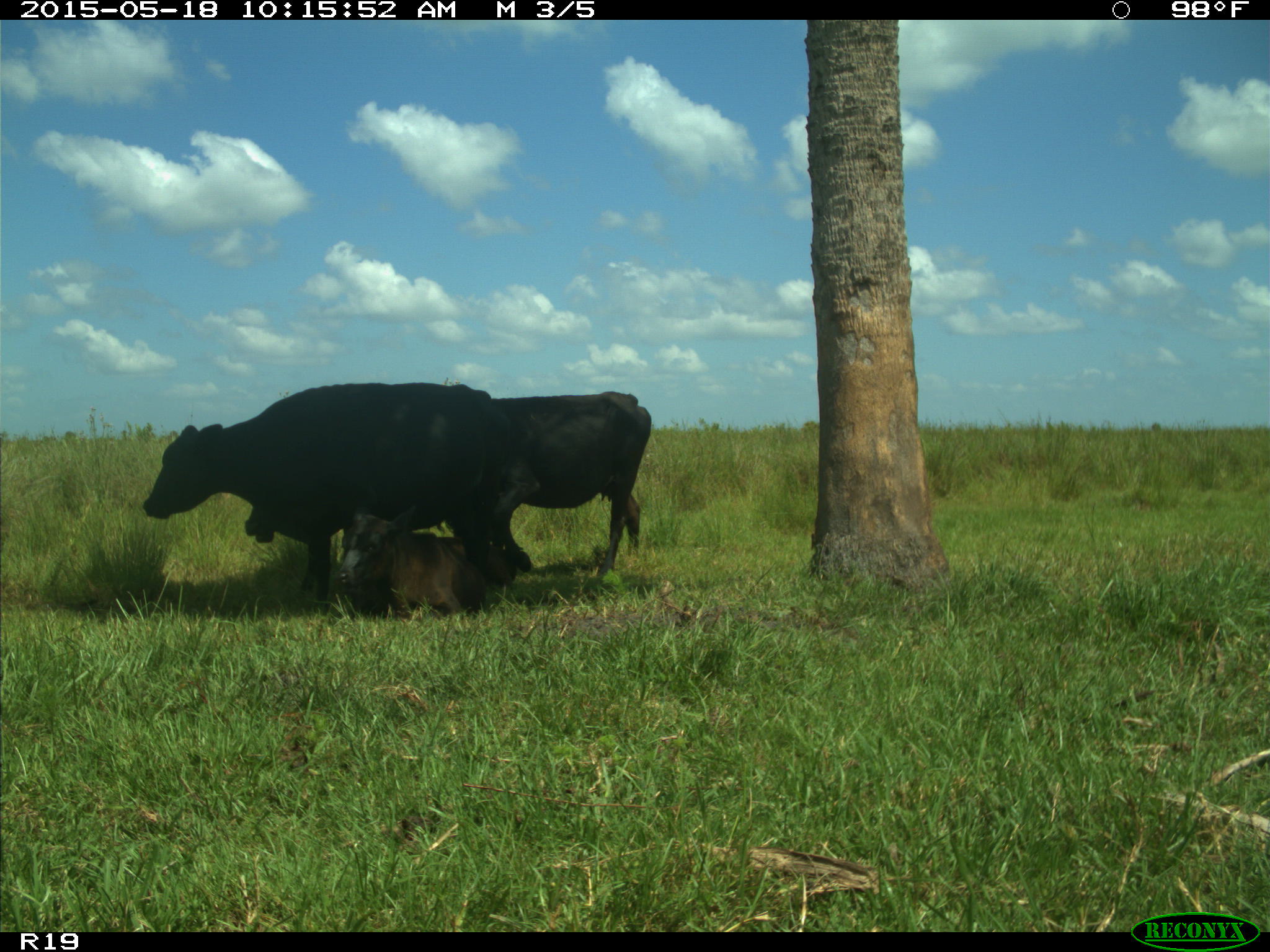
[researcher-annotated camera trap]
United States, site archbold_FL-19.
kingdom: Animalia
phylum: Chordata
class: Mammalia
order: Artiodactyla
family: Bovidae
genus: Bos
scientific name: Bos taurus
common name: domestic cow